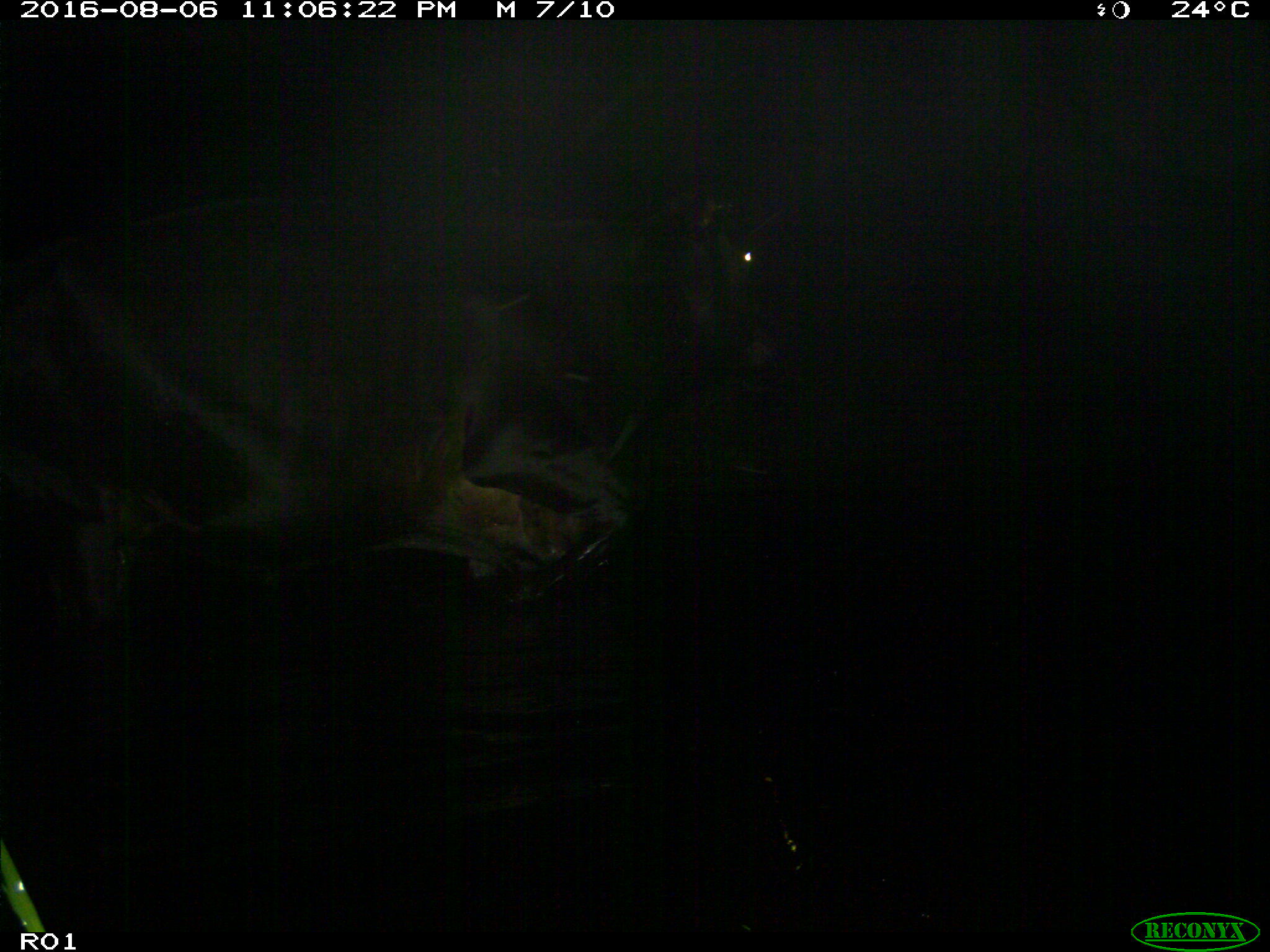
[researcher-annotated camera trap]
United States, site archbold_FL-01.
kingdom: Animalia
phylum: Chordata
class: Mammalia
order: Artiodactyla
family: Bovidae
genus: Bos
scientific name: Bos taurus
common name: domestic cow